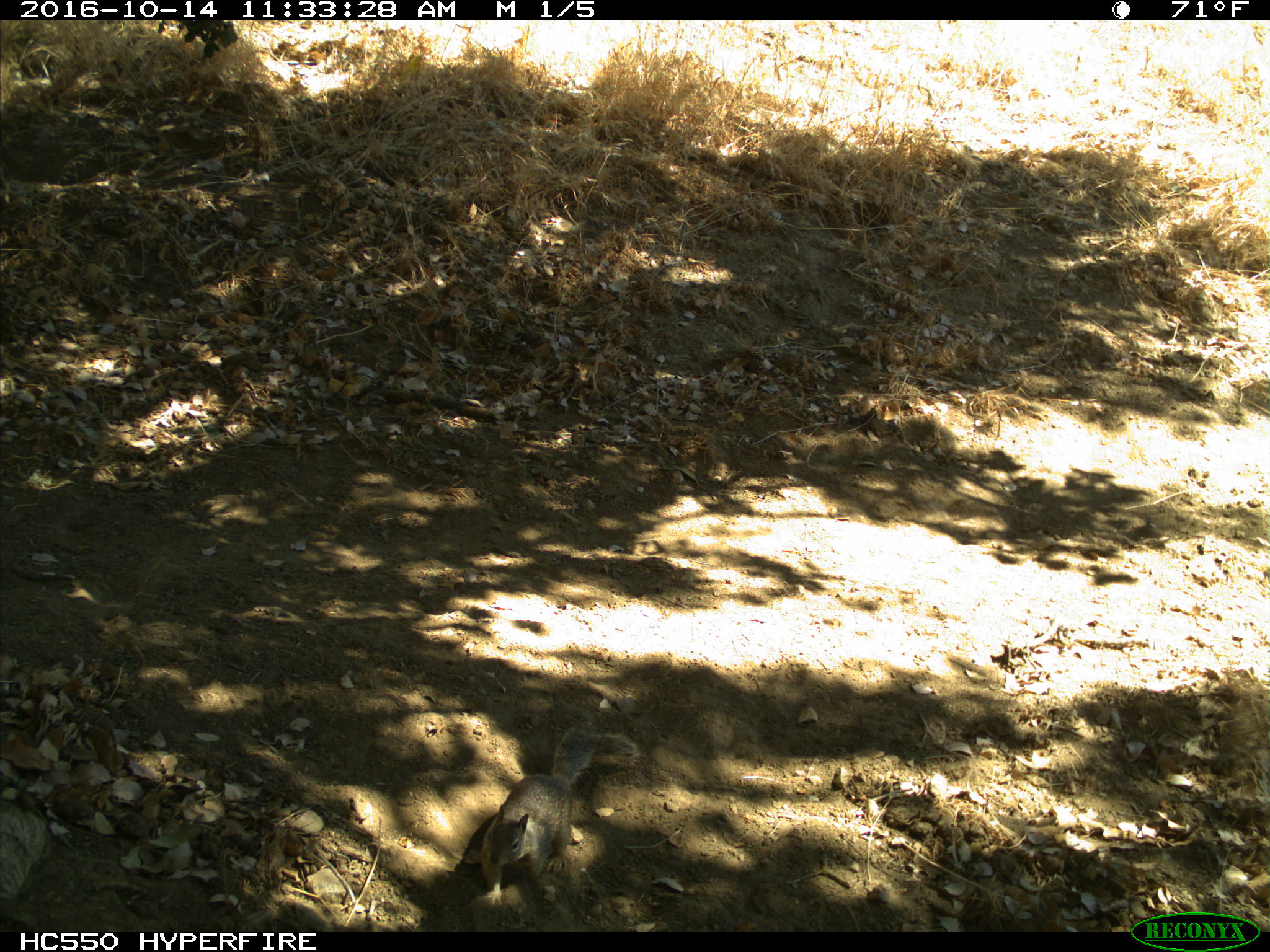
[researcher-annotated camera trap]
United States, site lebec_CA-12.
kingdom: Animalia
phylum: Chordata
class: Mammalia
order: Rodentia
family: Sciuridae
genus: Otospermophilus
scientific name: Otospermophilus beecheyi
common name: california ground squirrel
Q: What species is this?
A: Otospermophilus beecheyi (california ground squirrel).